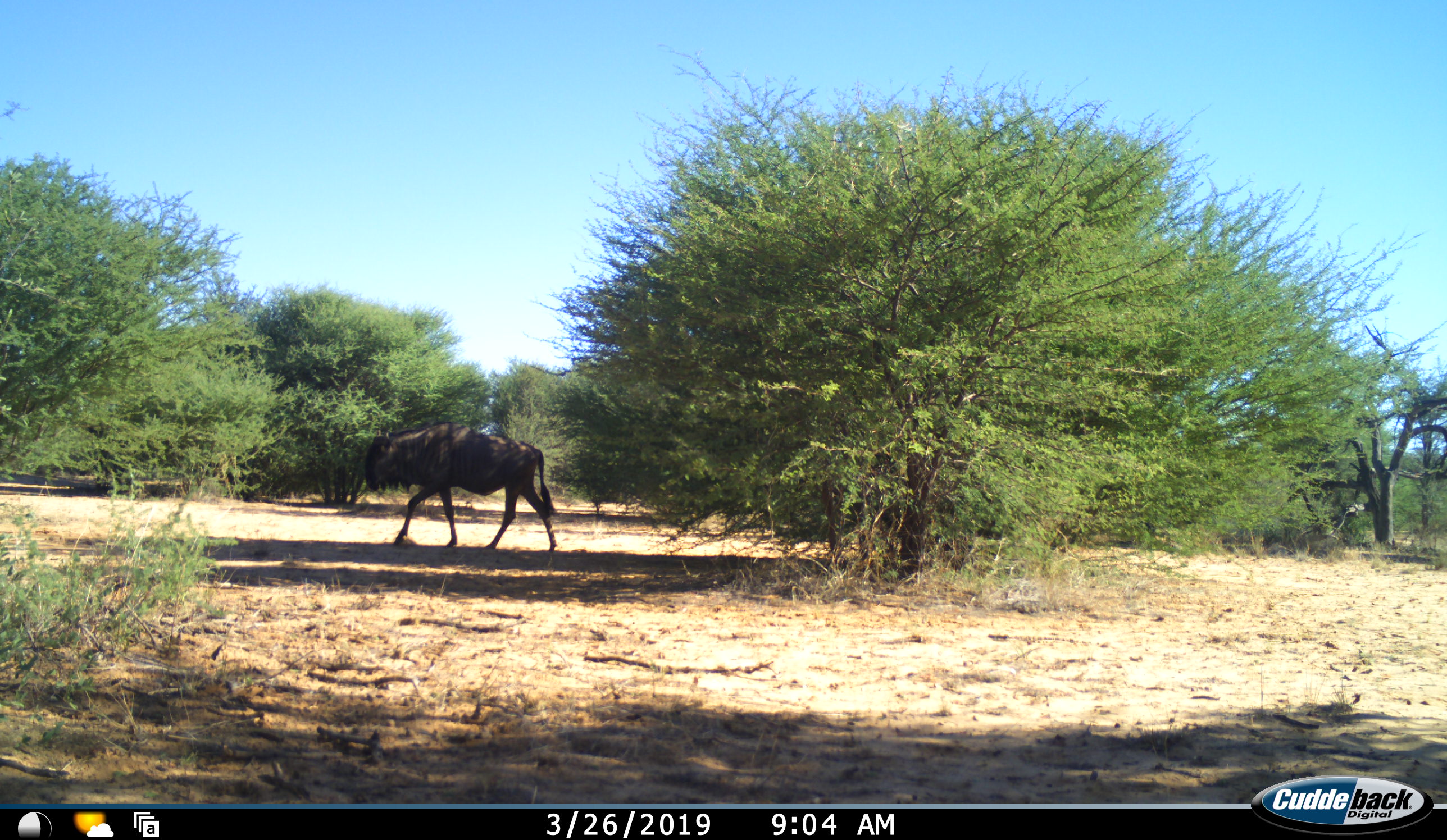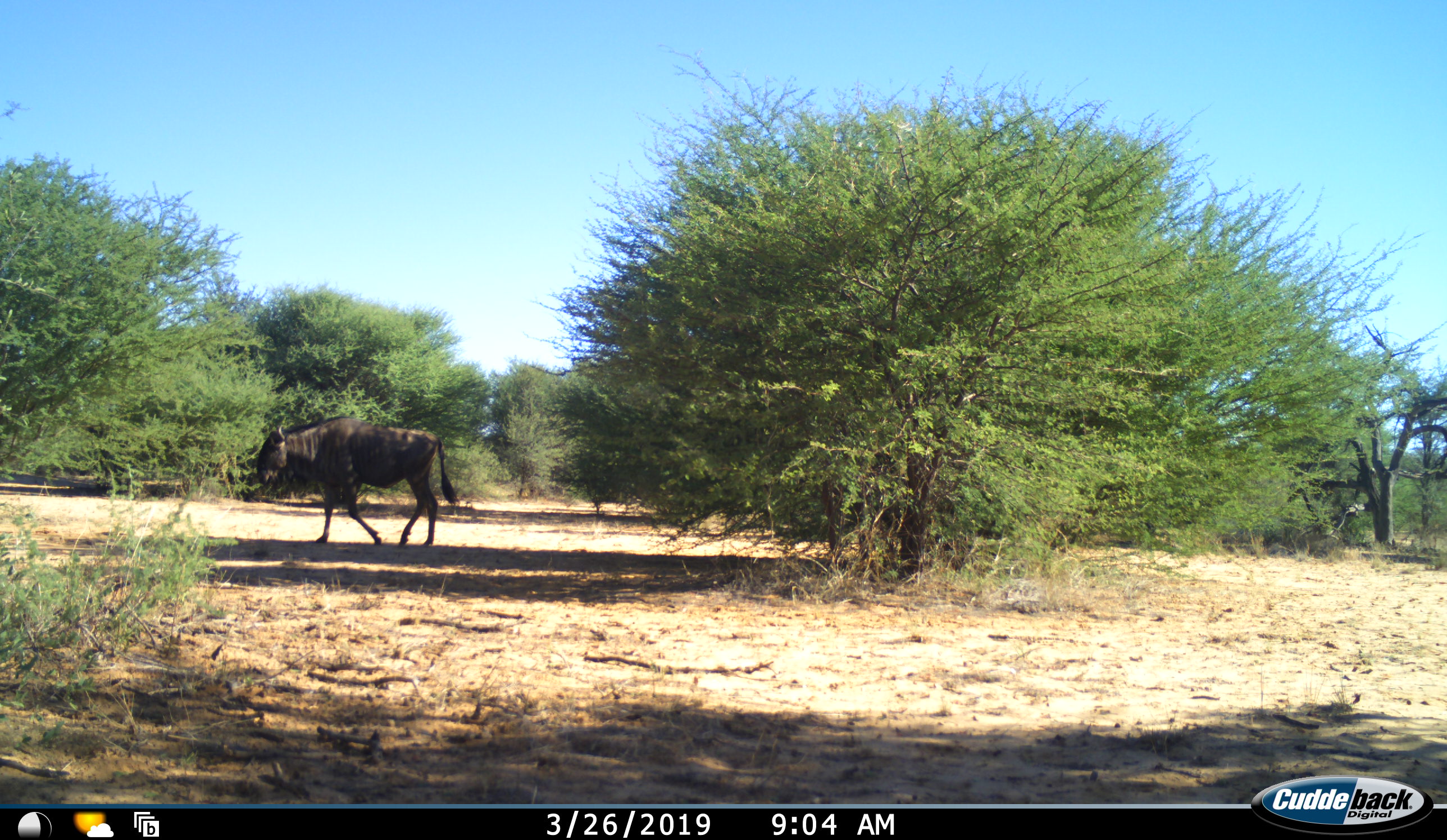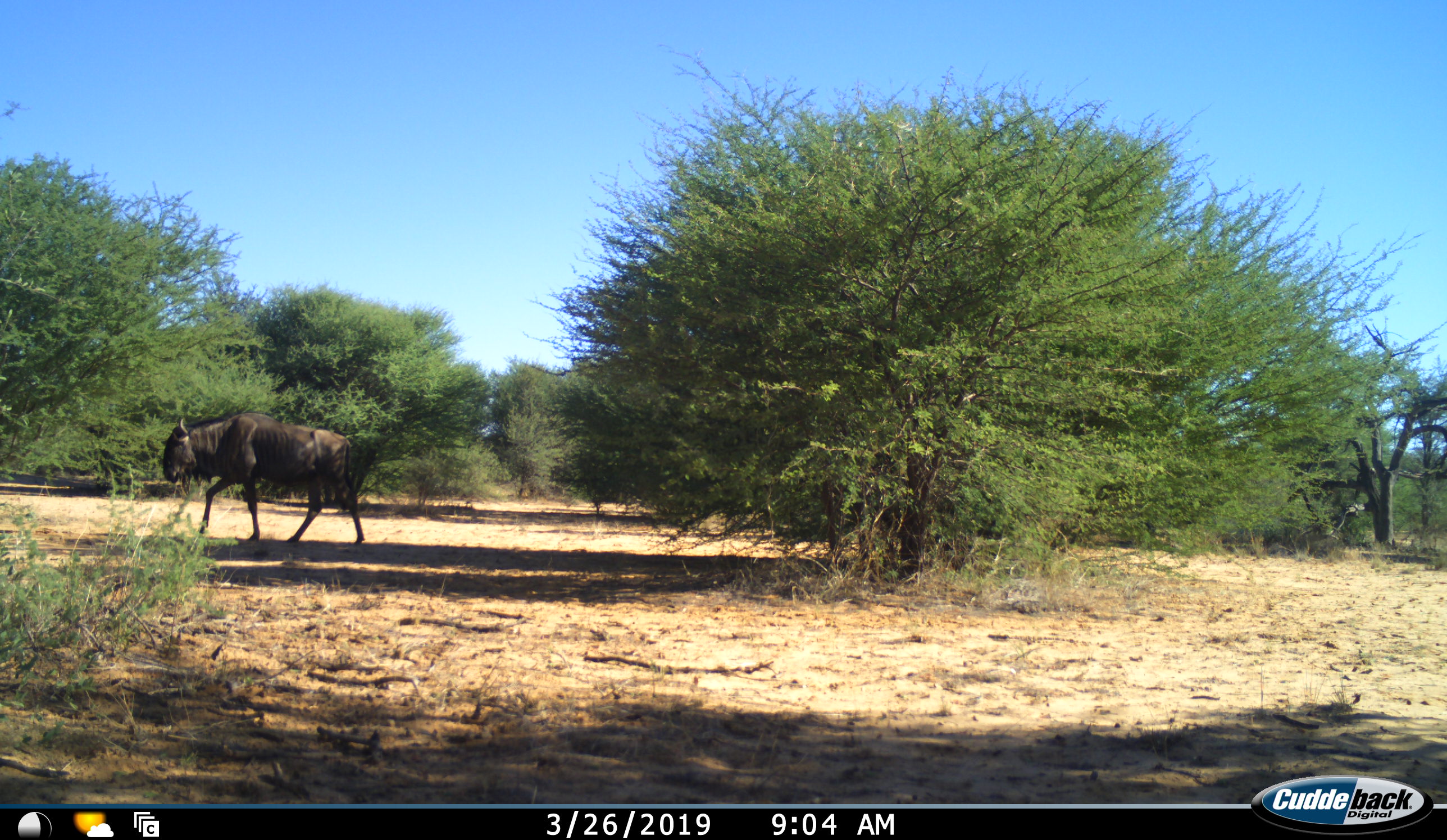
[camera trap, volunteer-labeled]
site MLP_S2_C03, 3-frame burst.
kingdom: Animalia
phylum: Chordata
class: Mammalia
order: Artiodactyla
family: Bovidae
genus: Connochaetes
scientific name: Connochaetes taurinus taurinus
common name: blue wildebeest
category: wildebeestblue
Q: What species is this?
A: Wildebeestblue (blue wildebeest) (Connochaetes taurinus taurinus).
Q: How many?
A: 1.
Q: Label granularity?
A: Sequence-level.